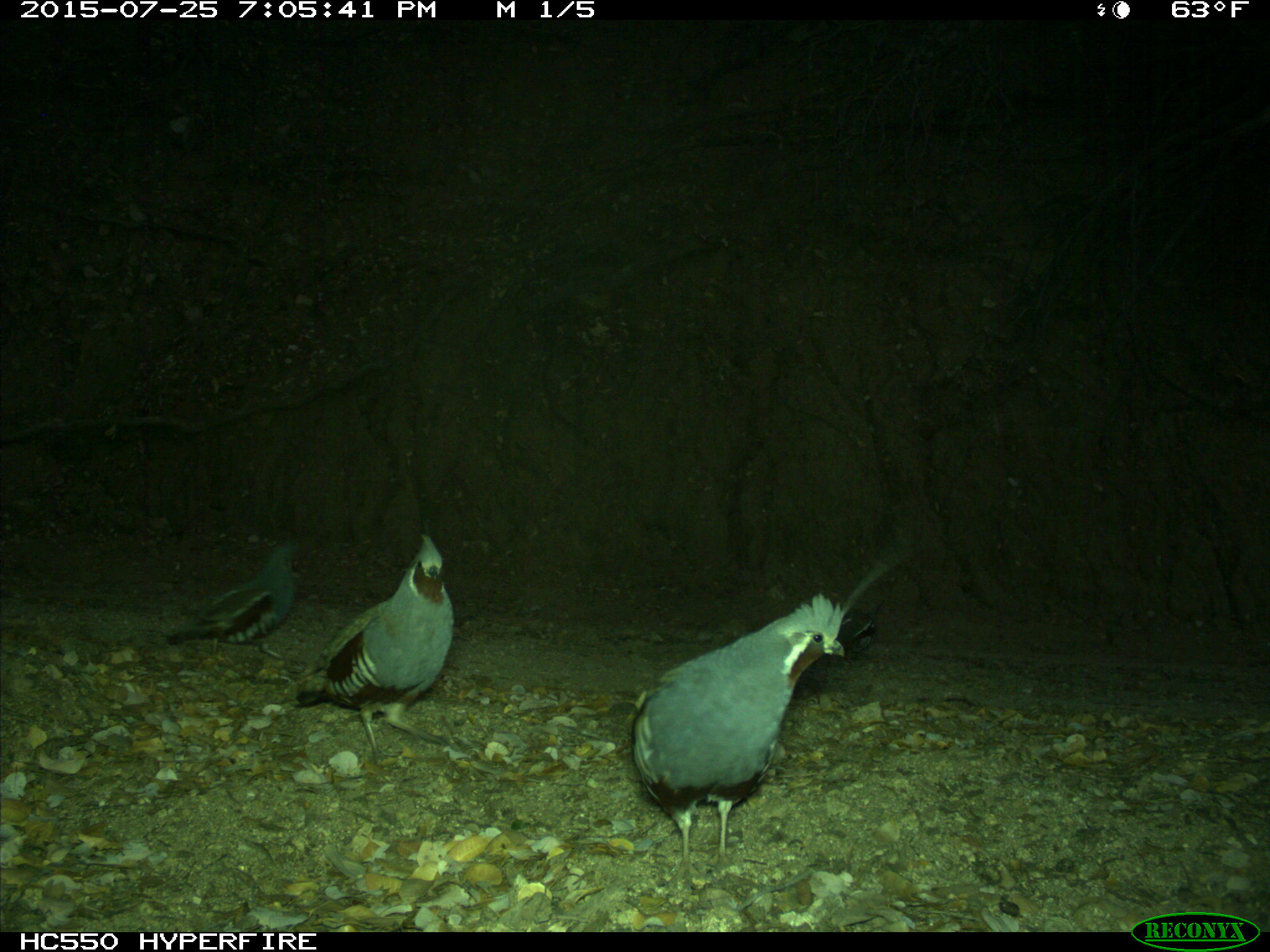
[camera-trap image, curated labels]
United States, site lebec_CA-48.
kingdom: Animalia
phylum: Chordata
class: Aves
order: Galliformes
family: Odontophoridae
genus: Callipepla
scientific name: Callipepla californica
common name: california quail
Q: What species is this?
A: Callipepla californica (california quail).